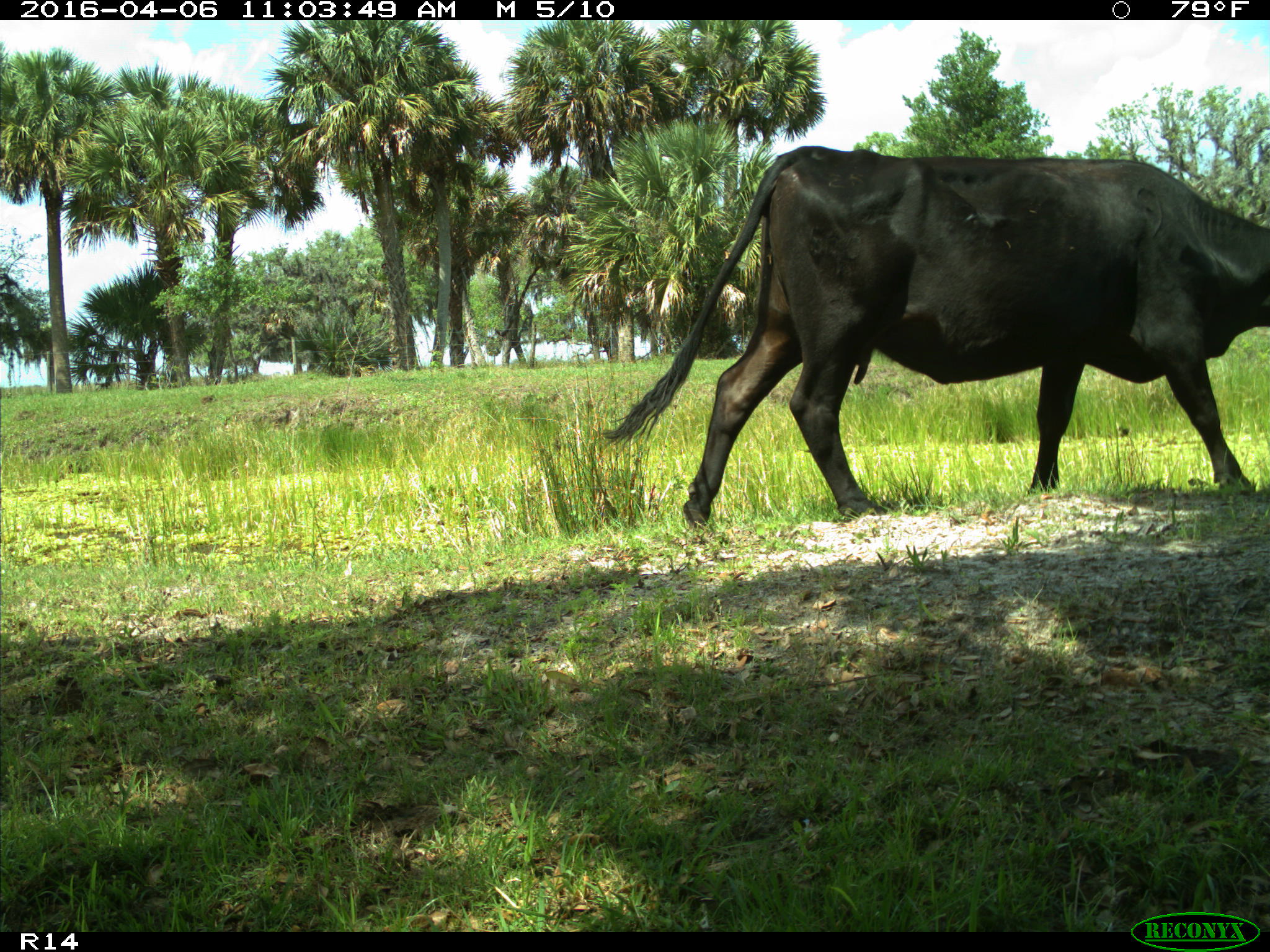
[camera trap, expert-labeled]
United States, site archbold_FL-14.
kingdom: Animalia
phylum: Chordata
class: Mammalia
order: Artiodactyla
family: Bovidae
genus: Bos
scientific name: Bos taurus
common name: domestic cow